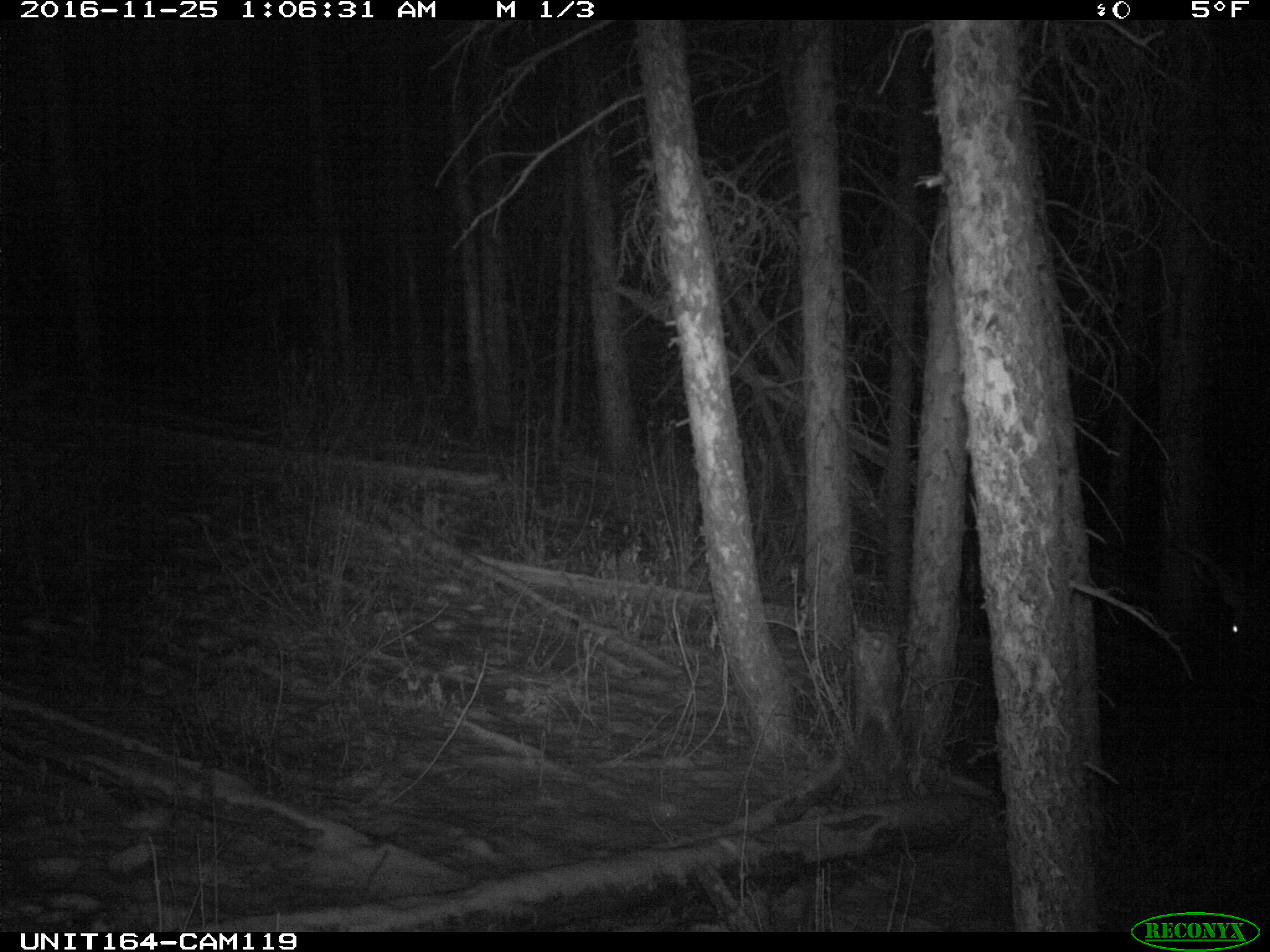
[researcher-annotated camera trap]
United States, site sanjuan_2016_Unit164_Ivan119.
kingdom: Animalia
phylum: Chordata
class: Mammalia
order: Artiodactyla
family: Cervidae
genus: Cervus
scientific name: Cervus elaphus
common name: red deer